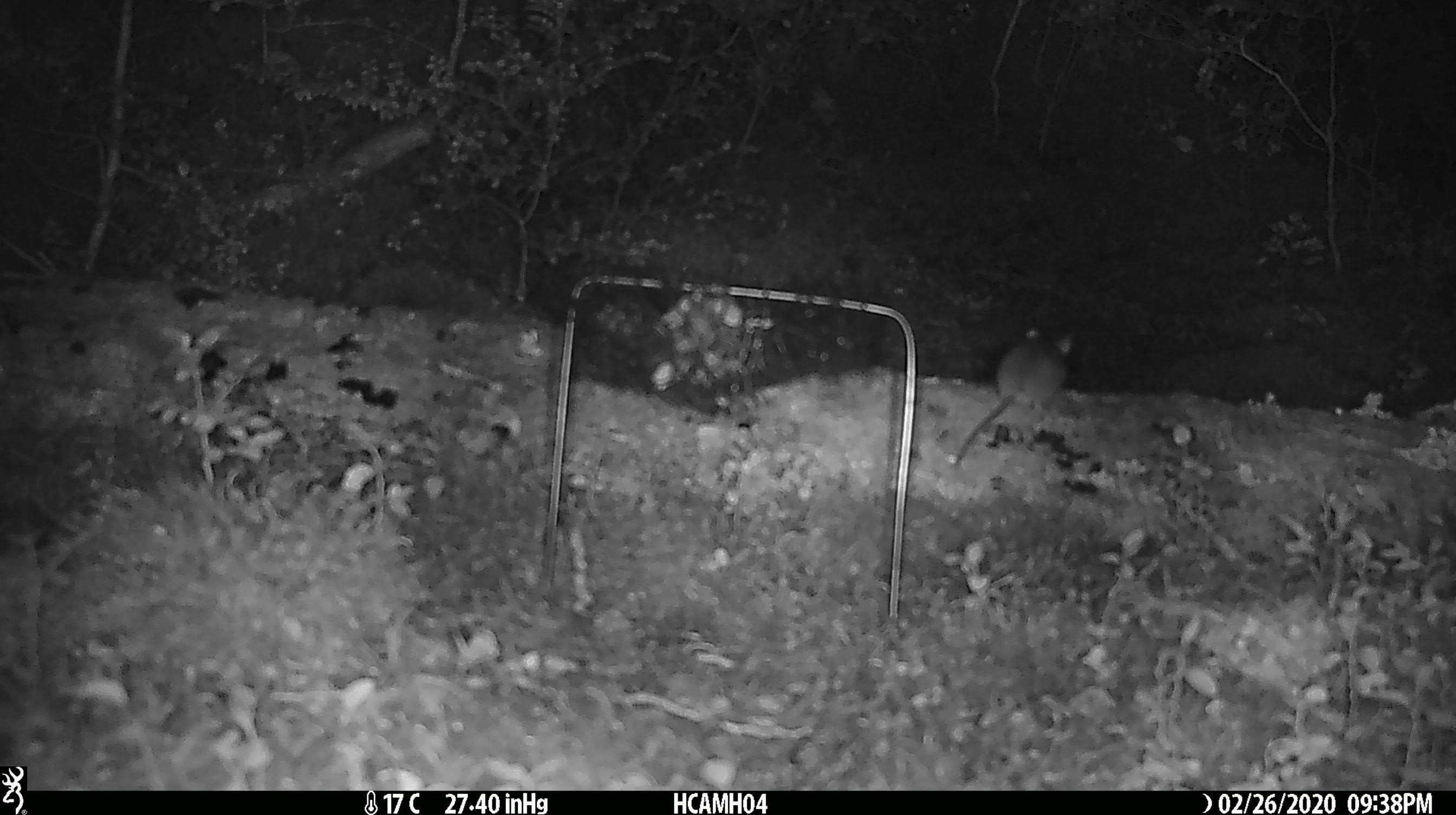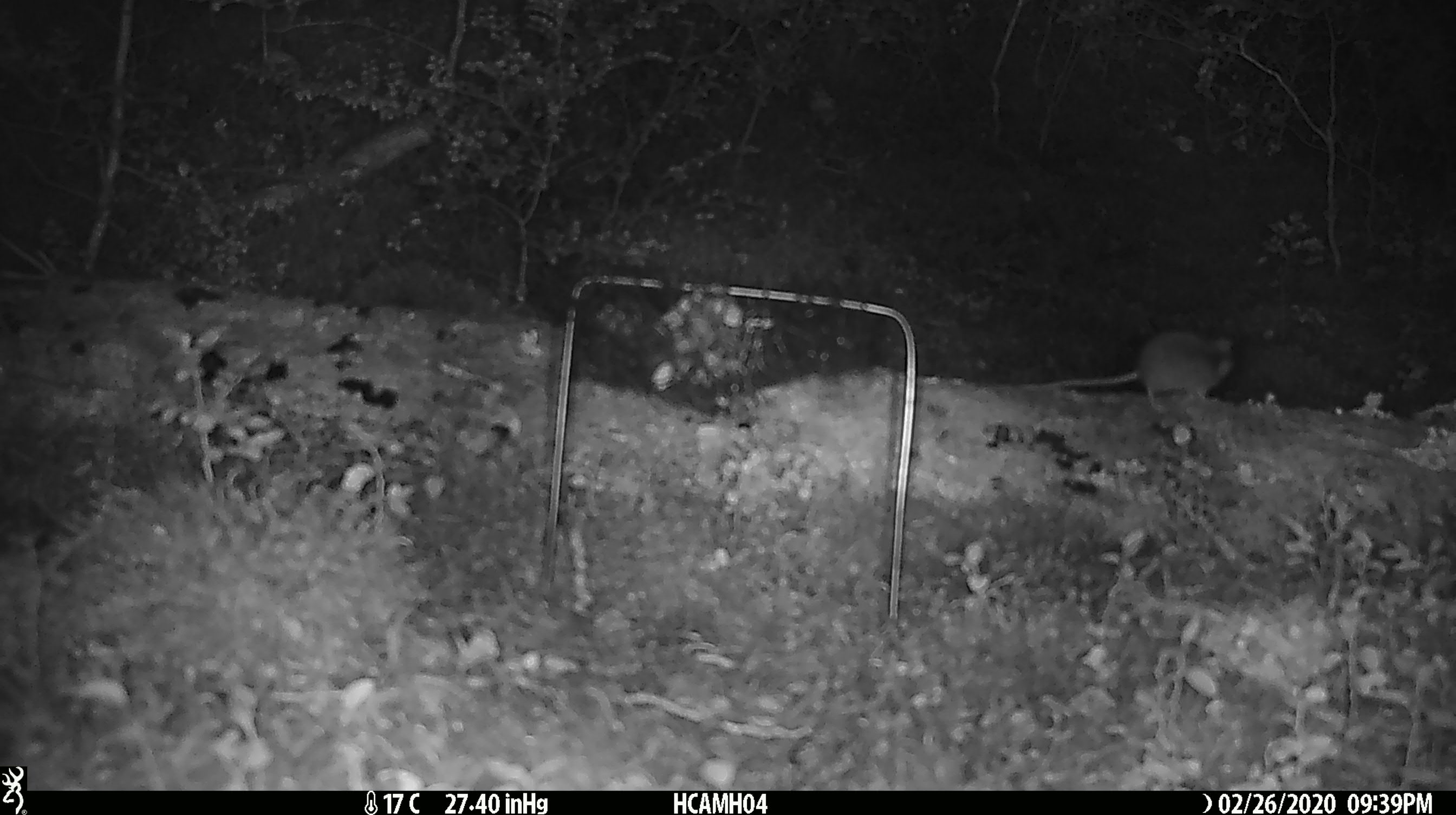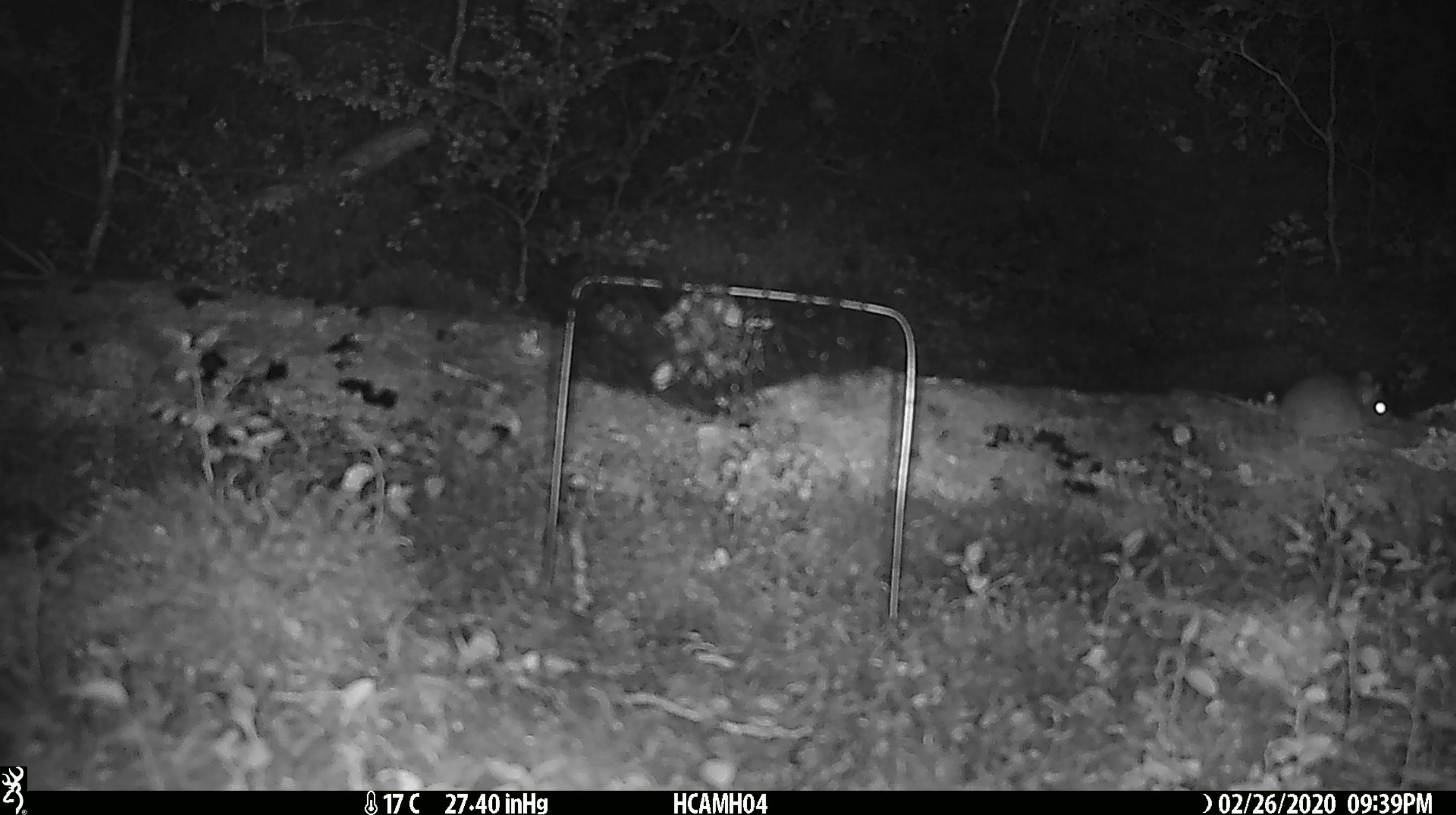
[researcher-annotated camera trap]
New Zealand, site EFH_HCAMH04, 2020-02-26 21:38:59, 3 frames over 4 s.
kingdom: Animalia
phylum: Chordata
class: Mammalia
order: Rodentia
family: Muridae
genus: Mus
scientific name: Mus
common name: mouse